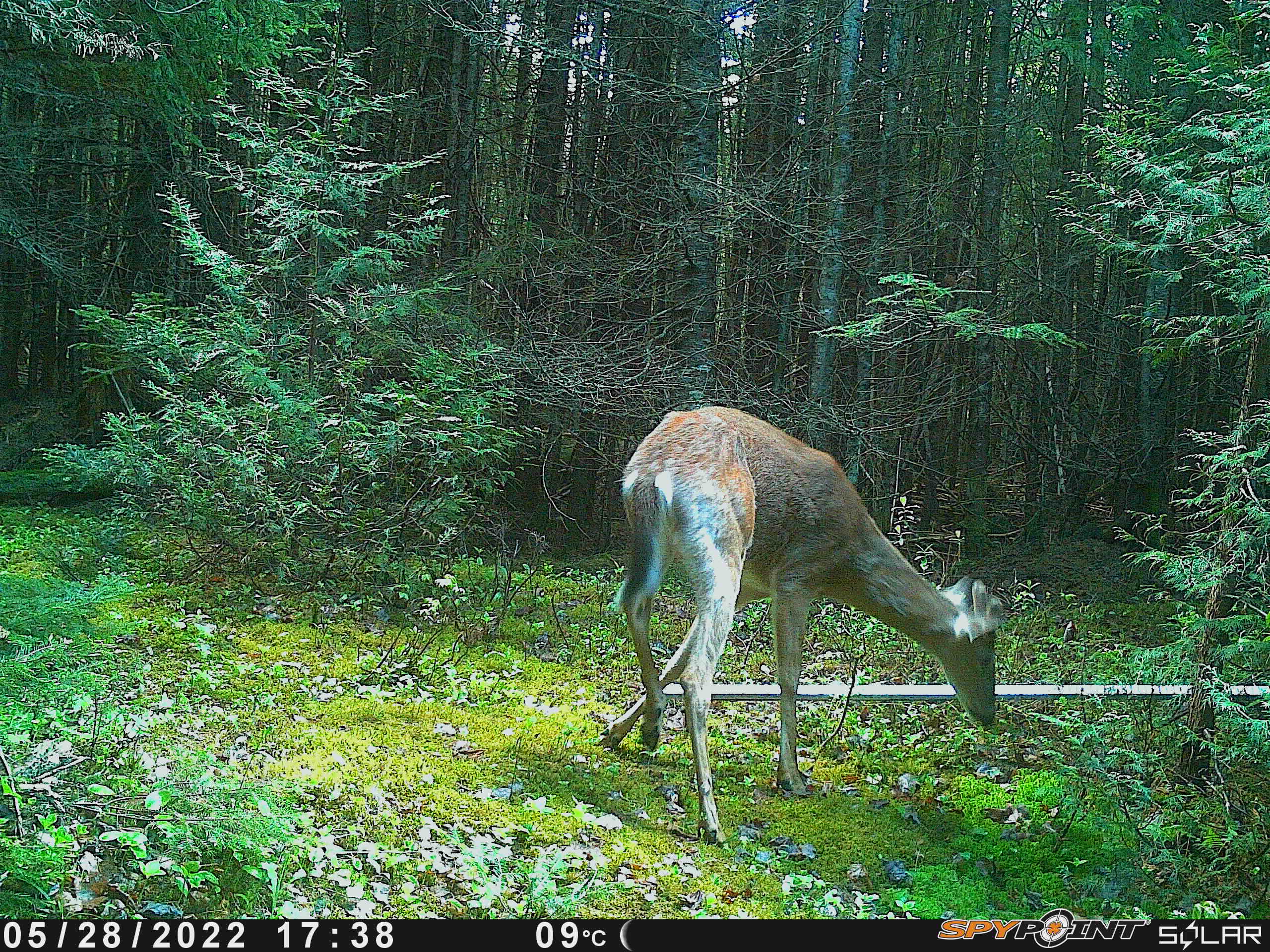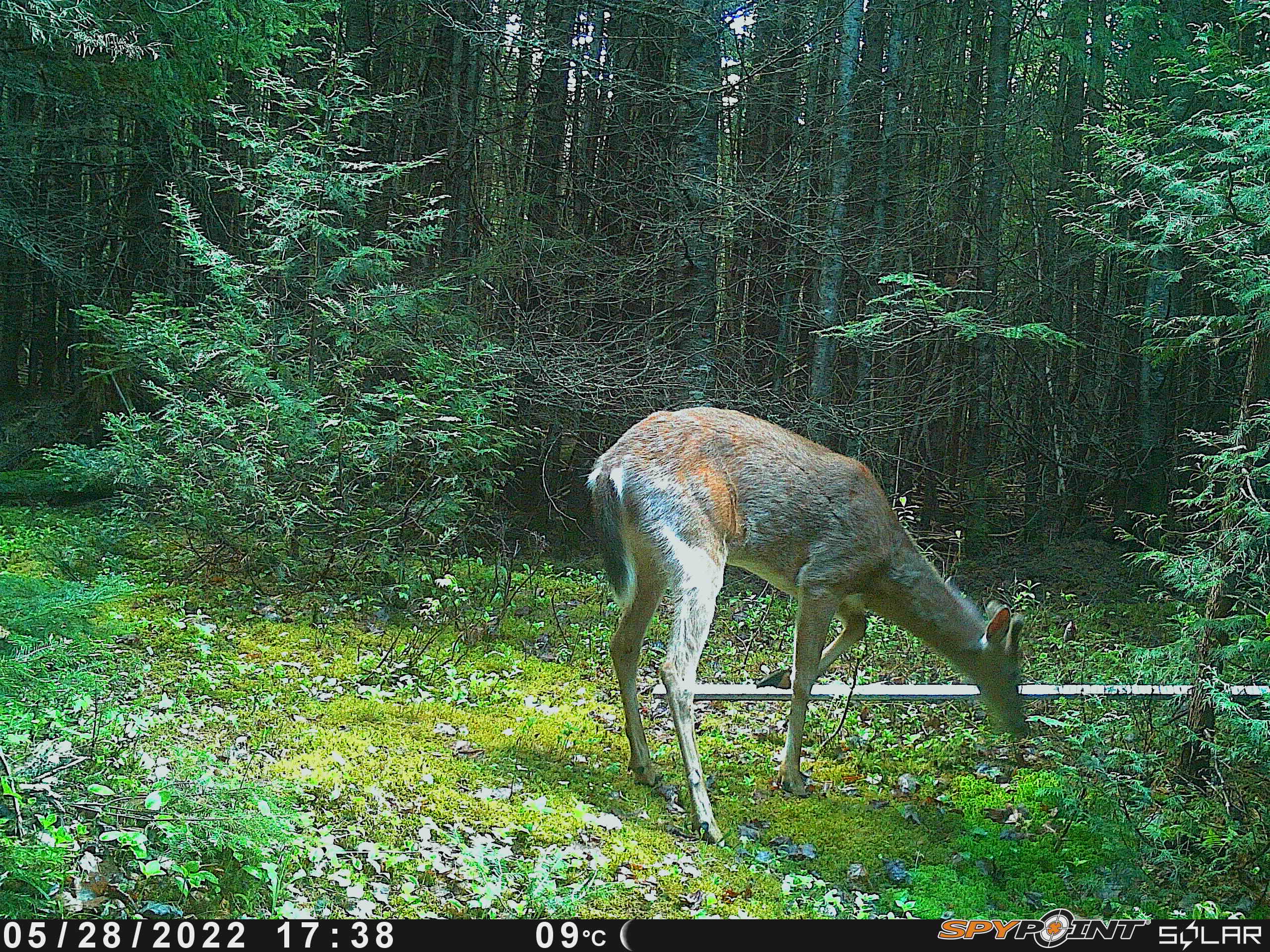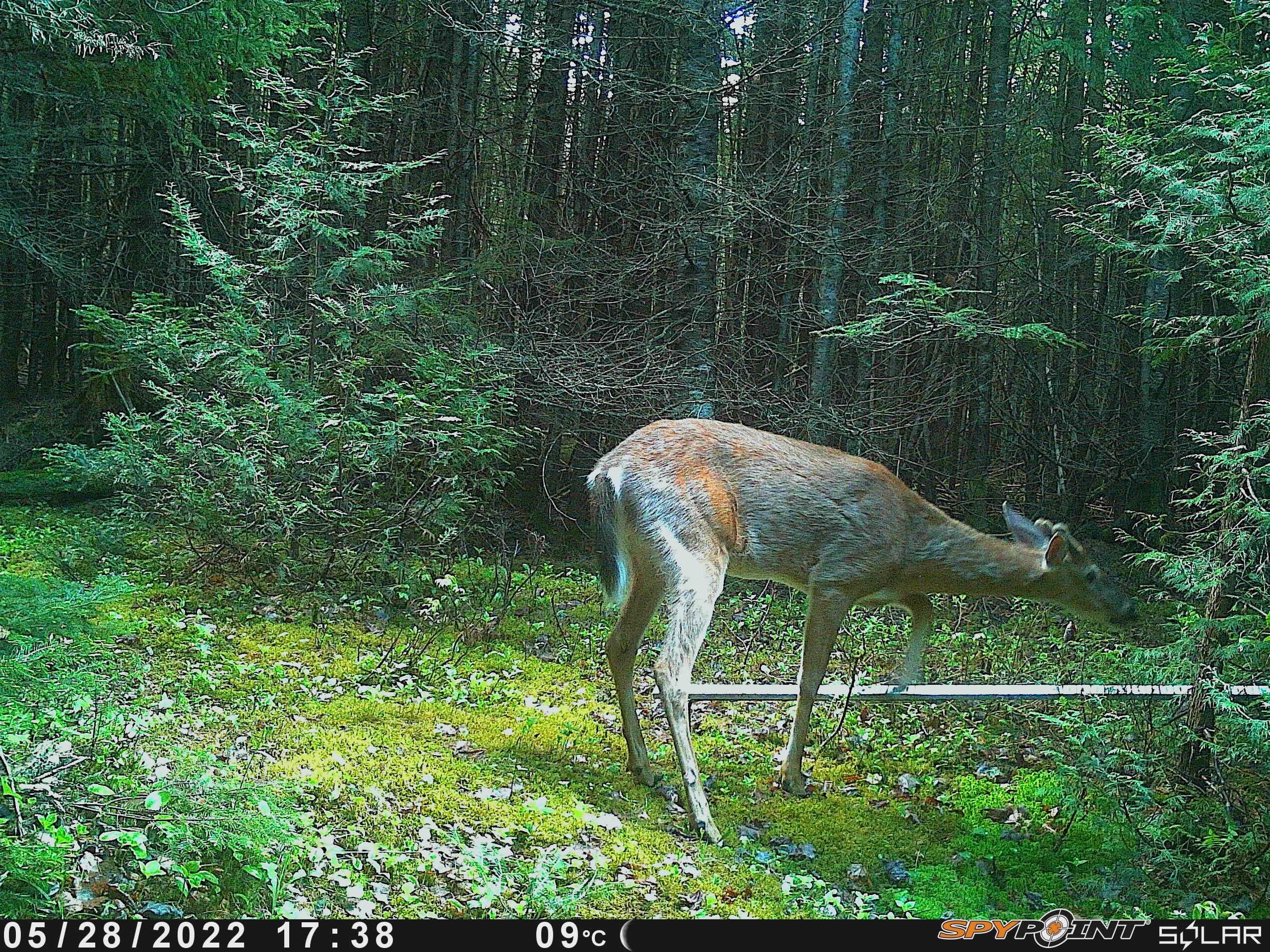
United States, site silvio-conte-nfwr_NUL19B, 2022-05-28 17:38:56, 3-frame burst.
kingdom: Animalia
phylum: Chordata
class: Mammalia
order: Artiodactyla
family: Cervidae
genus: Odocoileus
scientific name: Odocoileus virginianus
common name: white-tailed deer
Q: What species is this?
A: White-tailed deer (Odocoileus virginianus).